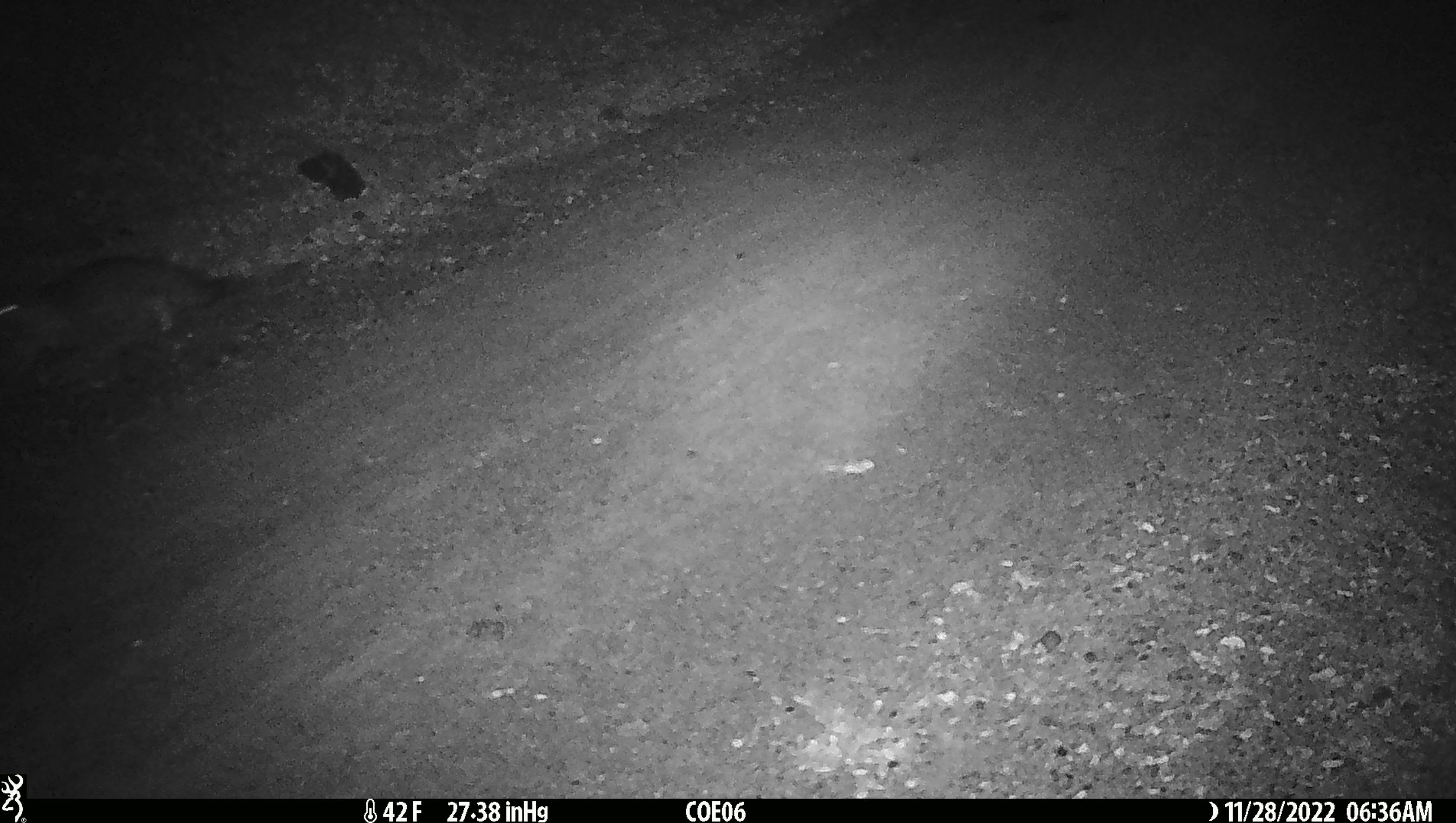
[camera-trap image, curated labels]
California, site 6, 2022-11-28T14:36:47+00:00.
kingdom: Animalia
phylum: Chordata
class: Mammalia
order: Carnivora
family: Canidae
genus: Urocyon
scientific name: Urocyon cinereoargenteus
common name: gray fox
Gray fox (Urocyon cinereoargenteus).